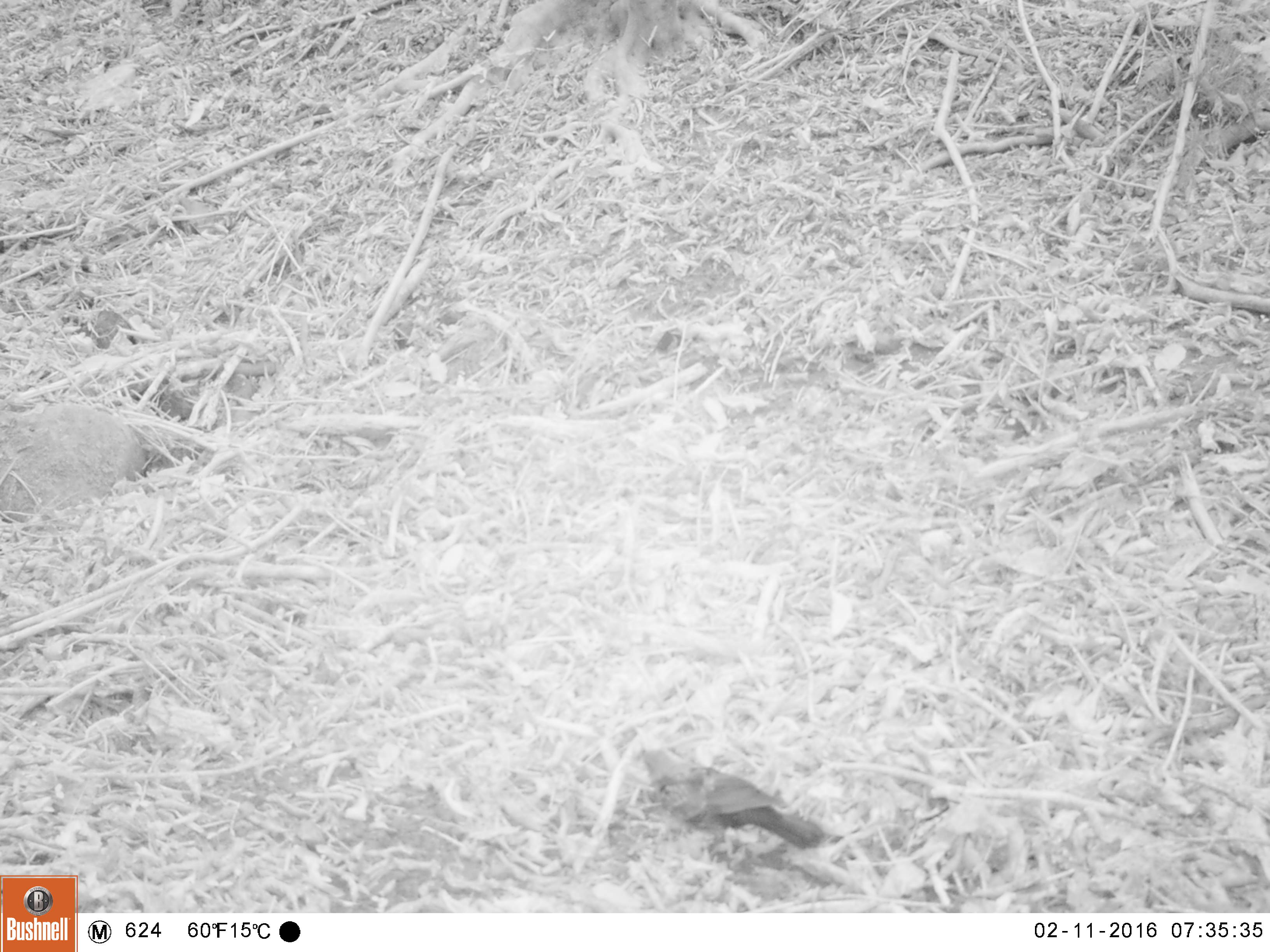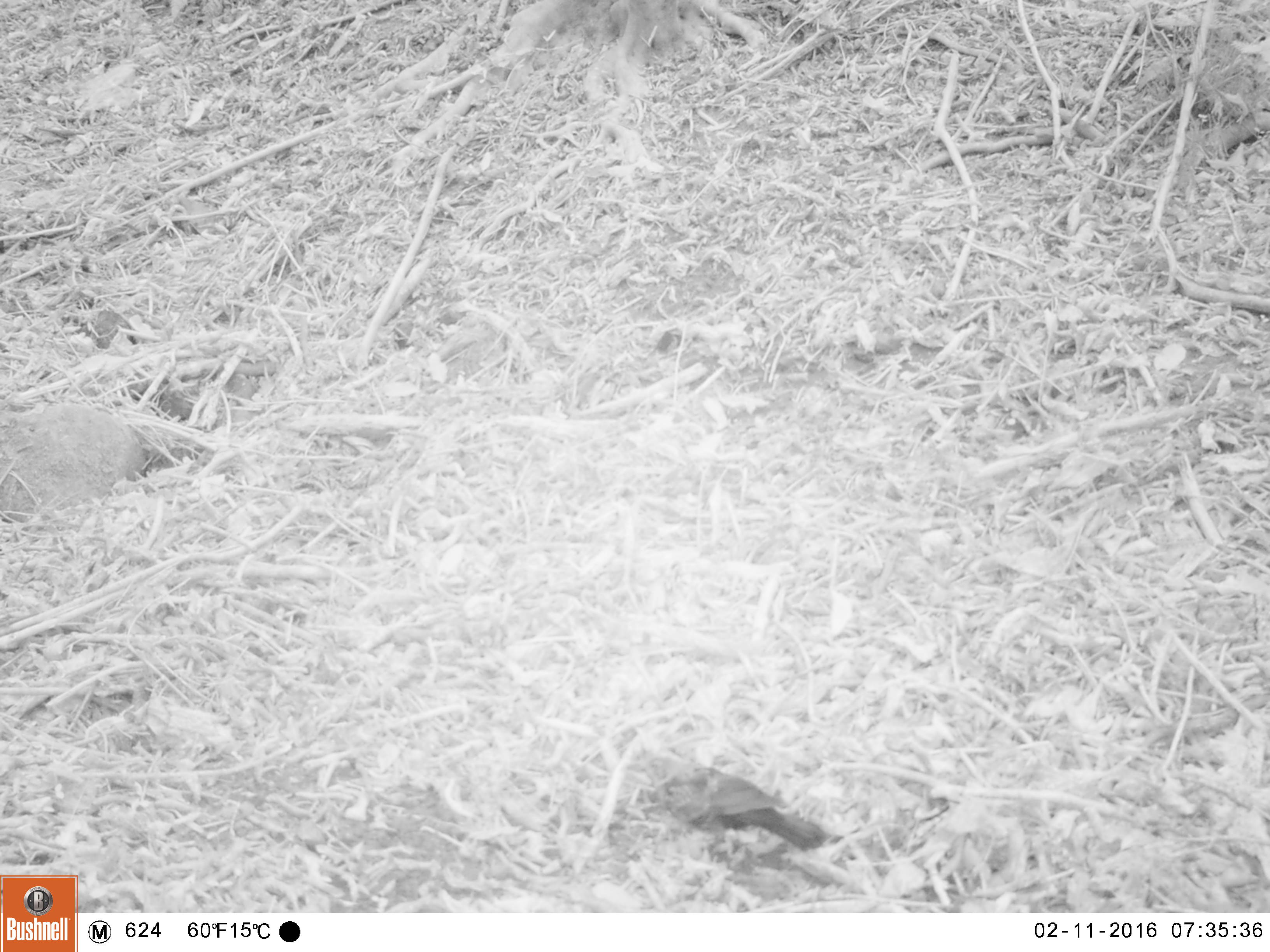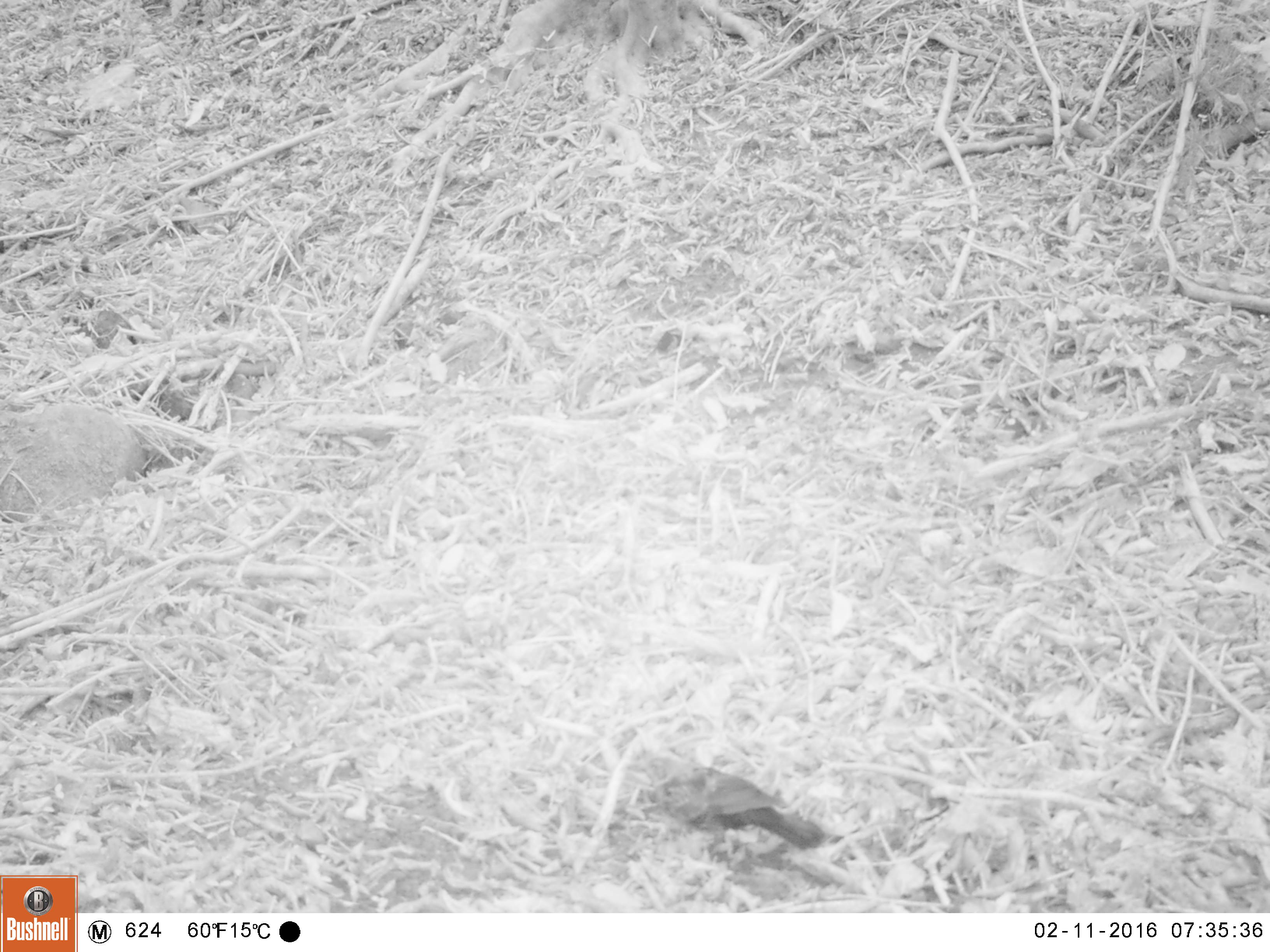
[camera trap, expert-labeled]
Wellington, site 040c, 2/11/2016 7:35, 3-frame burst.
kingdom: Animalia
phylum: Chordata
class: Aves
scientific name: Aves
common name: bird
Bird (Aves).